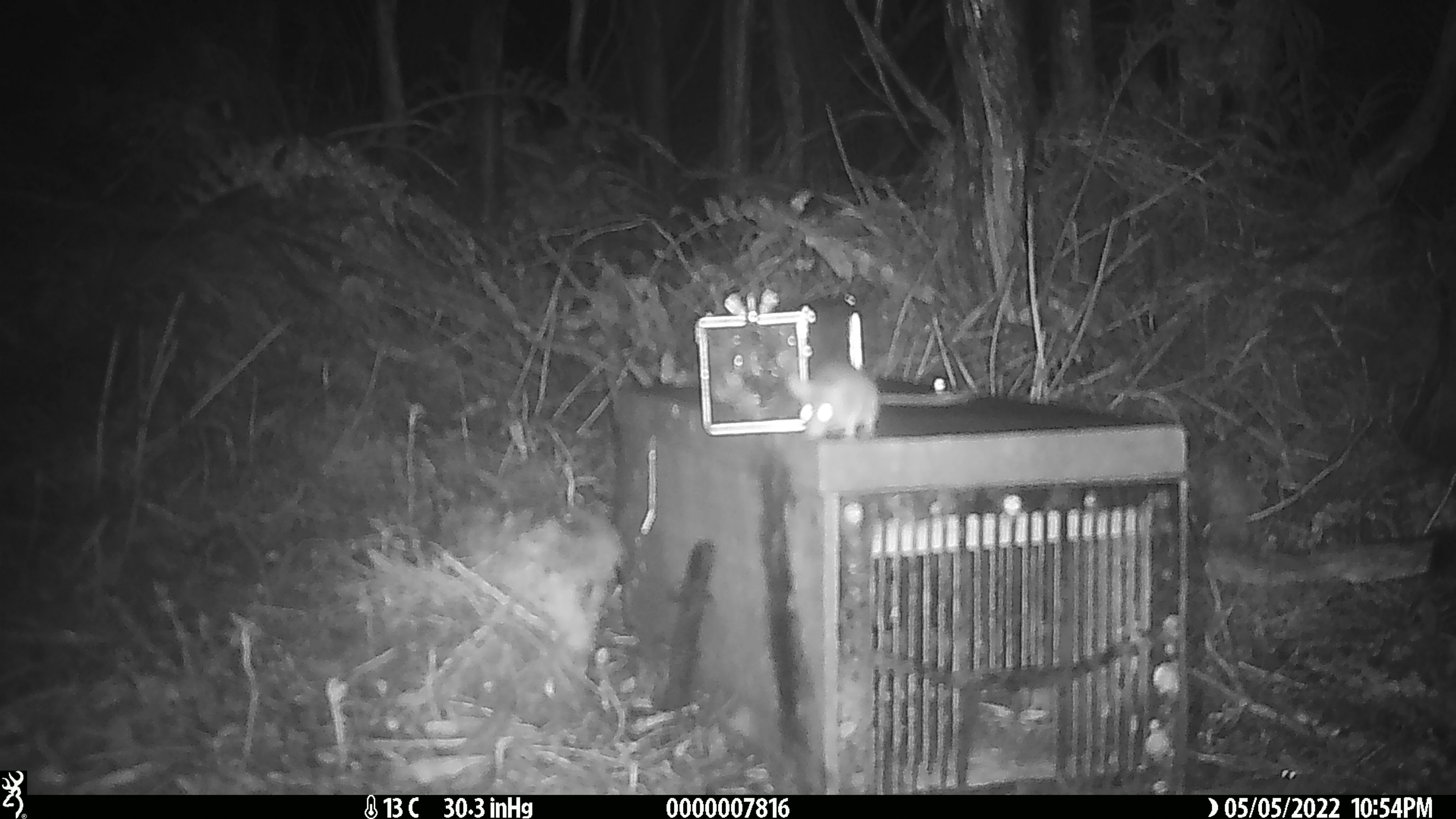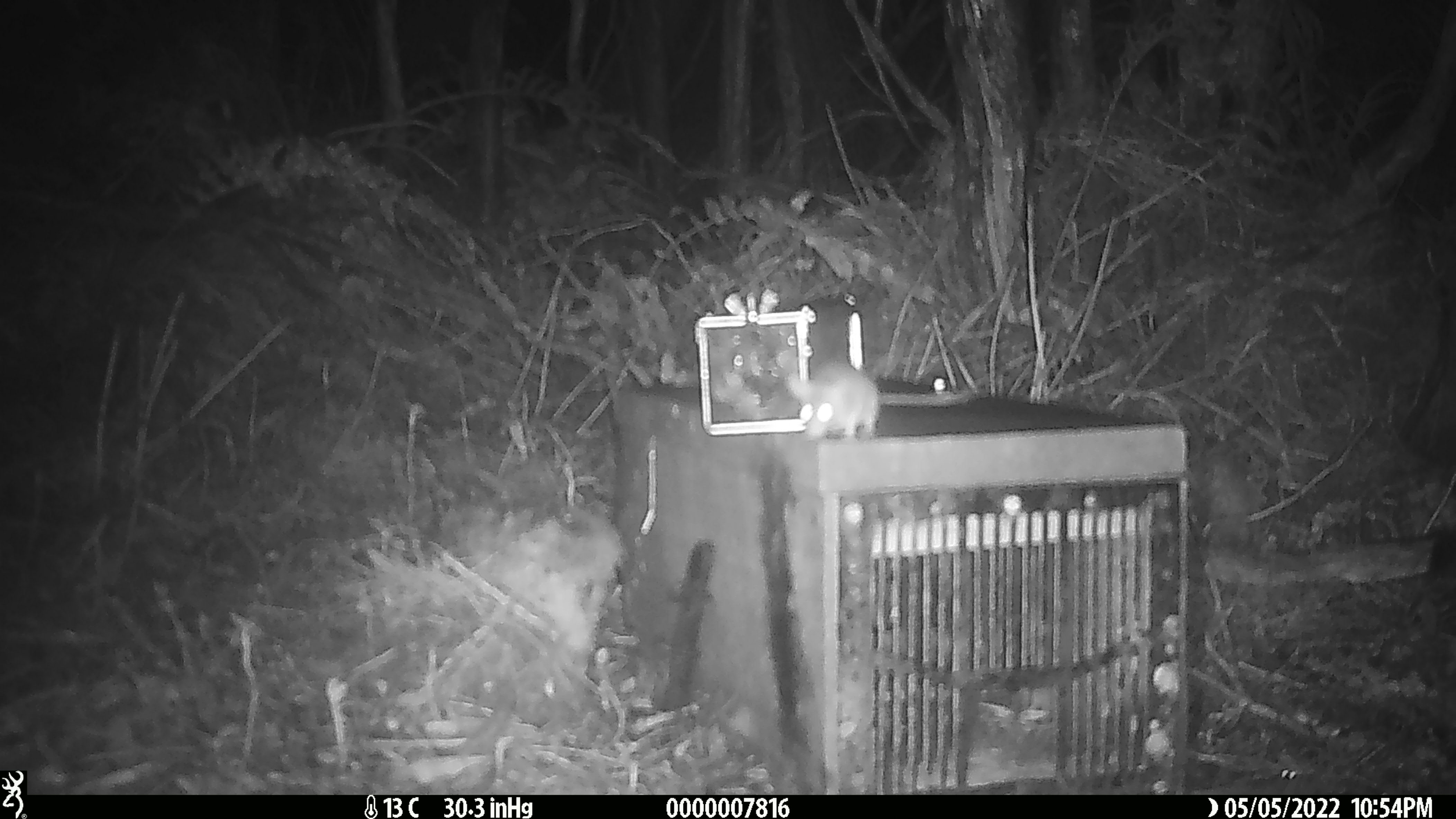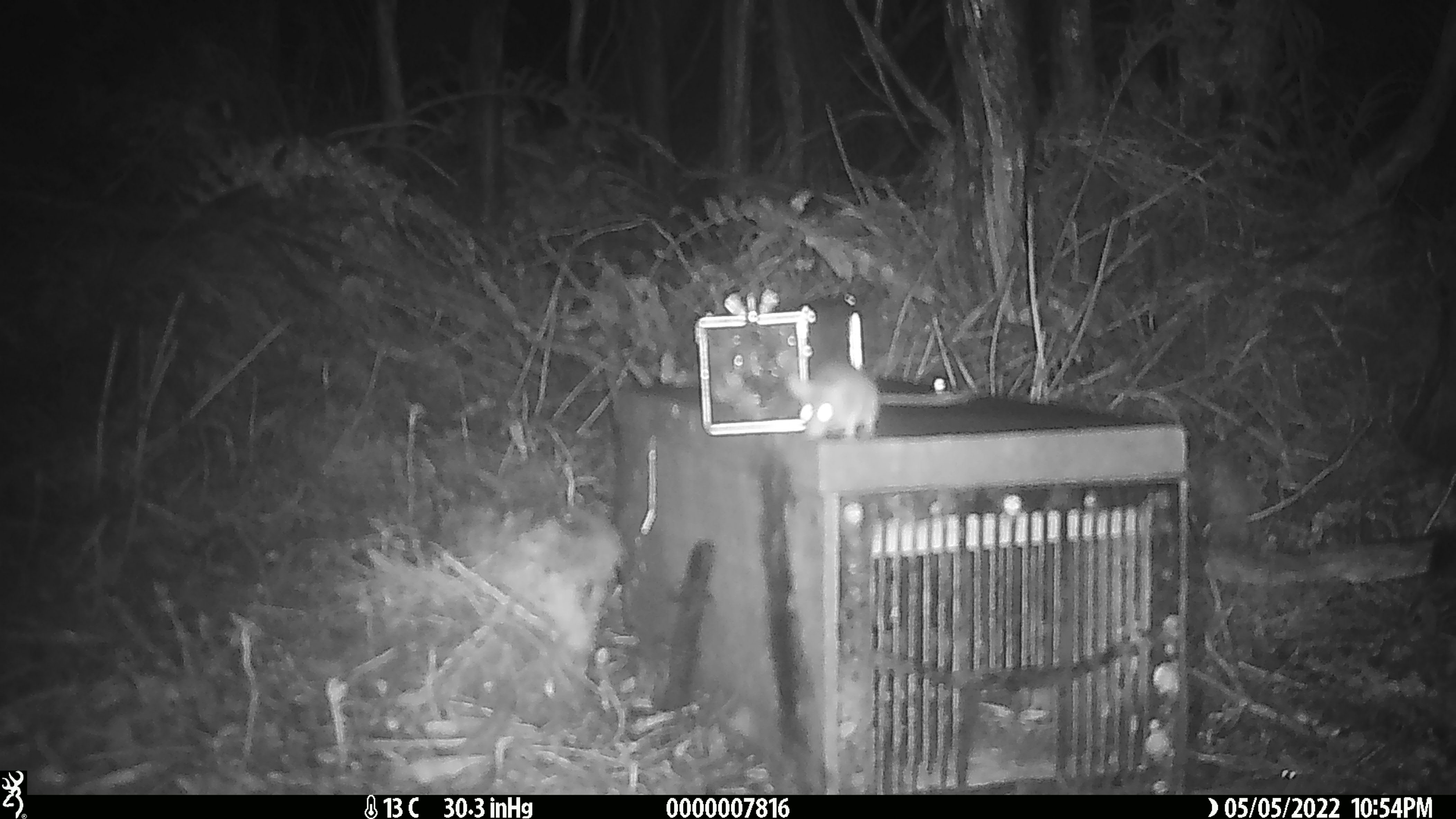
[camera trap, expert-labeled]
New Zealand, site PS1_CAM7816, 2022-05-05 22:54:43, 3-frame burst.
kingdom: Animalia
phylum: Chordata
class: Mammalia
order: Rodentia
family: Muridae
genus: Mus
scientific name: Mus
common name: mouse